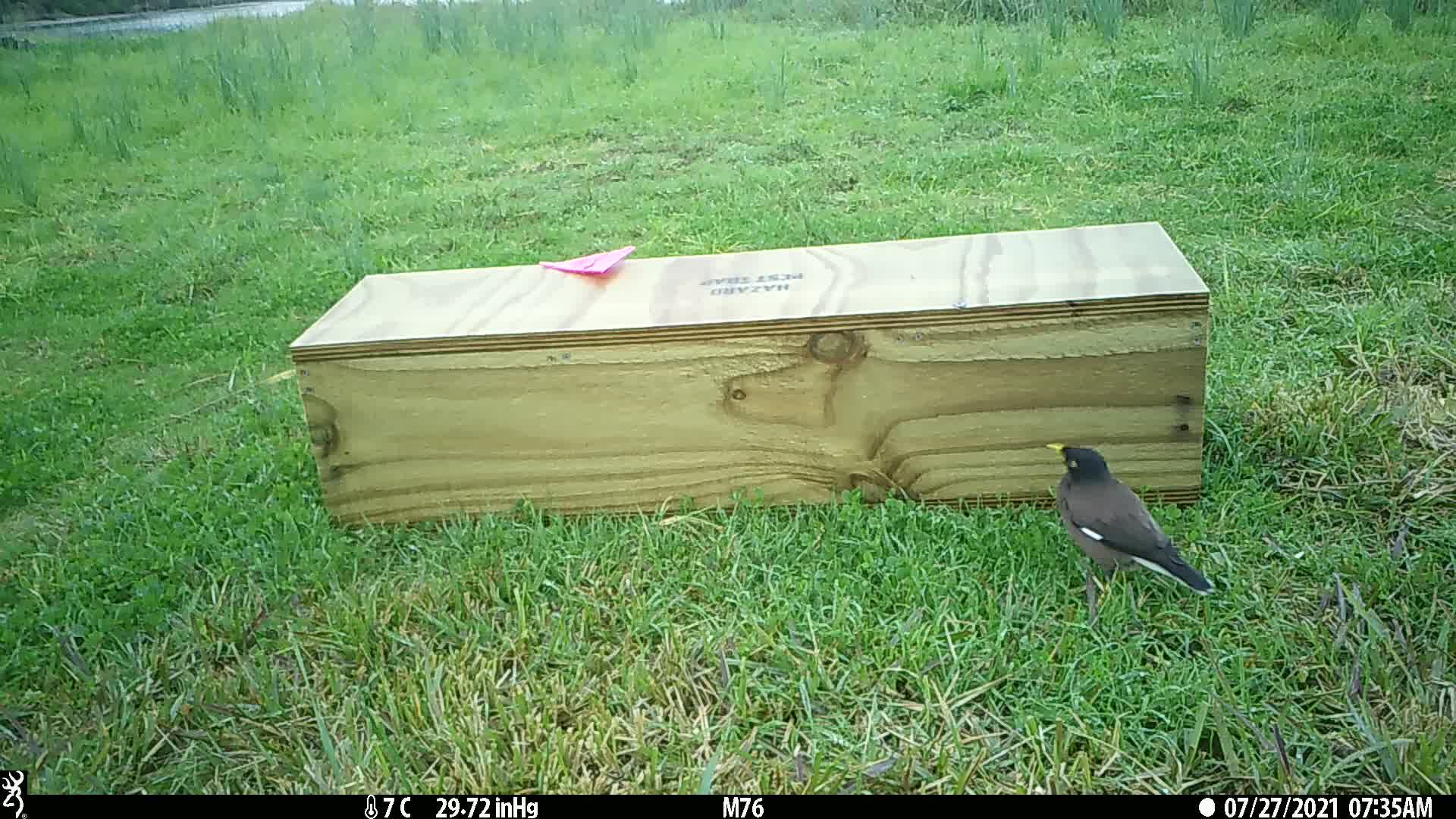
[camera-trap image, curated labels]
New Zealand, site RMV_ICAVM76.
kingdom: Animalia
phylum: Chordata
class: Aves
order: Passeriformes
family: Sturnidae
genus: Acridotheres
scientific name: Acridotheres tristis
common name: common myna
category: myna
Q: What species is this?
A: Myna (common myna) (Acridotheres tristis).